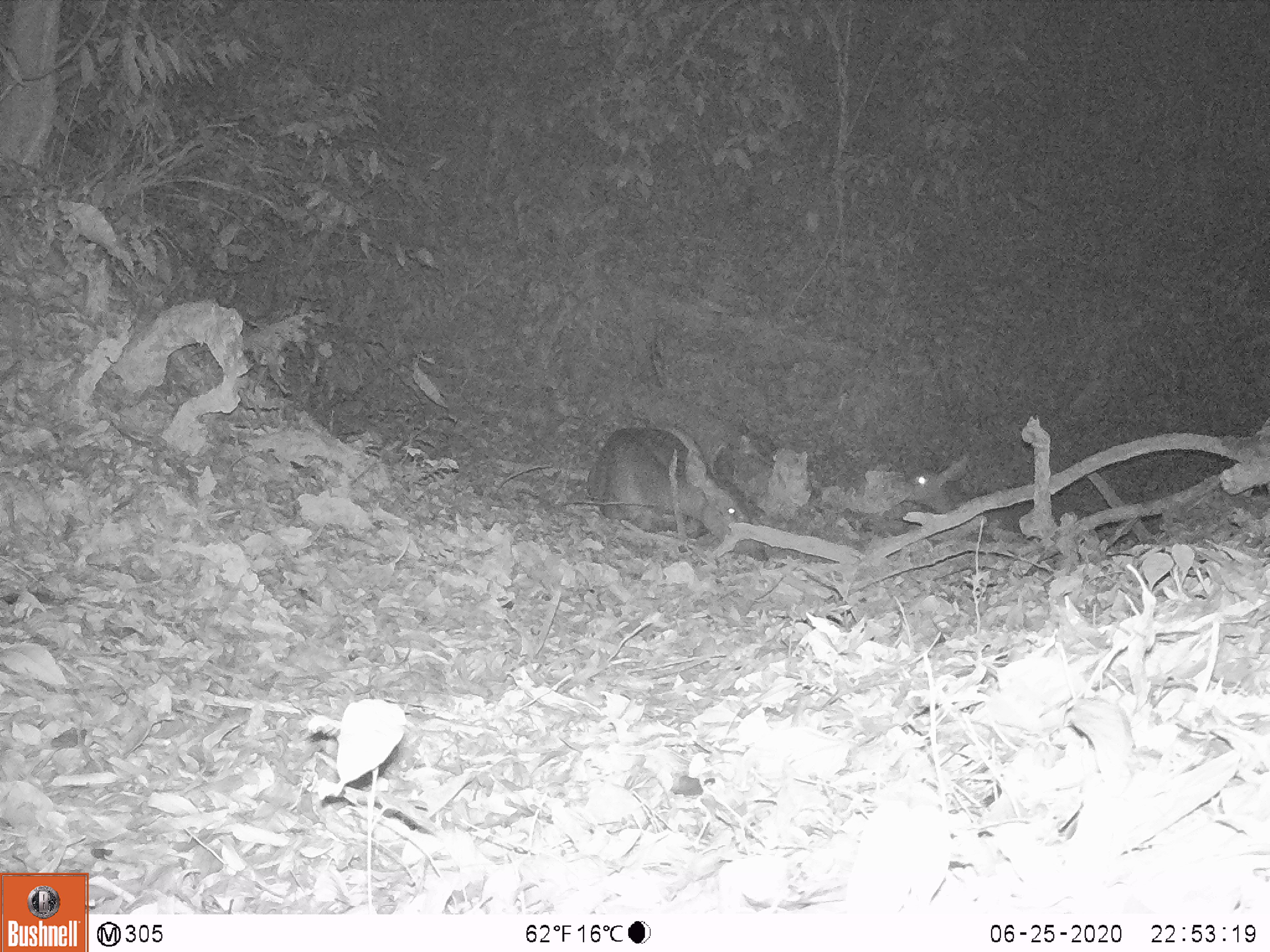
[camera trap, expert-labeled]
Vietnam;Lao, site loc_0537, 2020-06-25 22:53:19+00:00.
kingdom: Animalia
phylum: Chordata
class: Mammalia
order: Artiodactyla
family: Cervidae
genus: Rusa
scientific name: Rusa unicolor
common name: sambar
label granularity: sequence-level